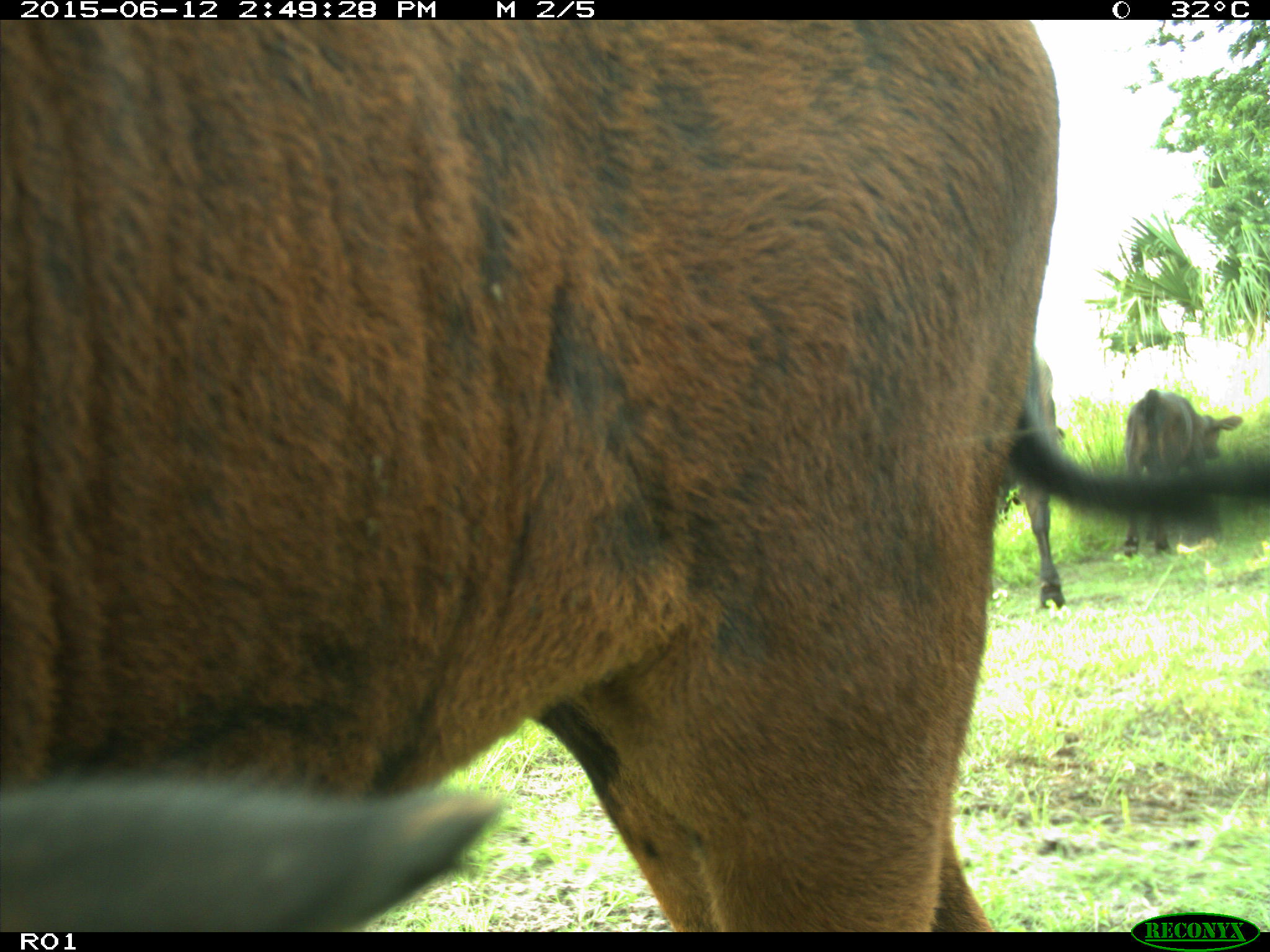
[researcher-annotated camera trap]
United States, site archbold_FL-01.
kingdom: Animalia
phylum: Chordata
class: Mammalia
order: Artiodactyla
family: Bovidae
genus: Bos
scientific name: Bos taurus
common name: domestic cow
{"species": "Bos taurus (domestic cow)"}